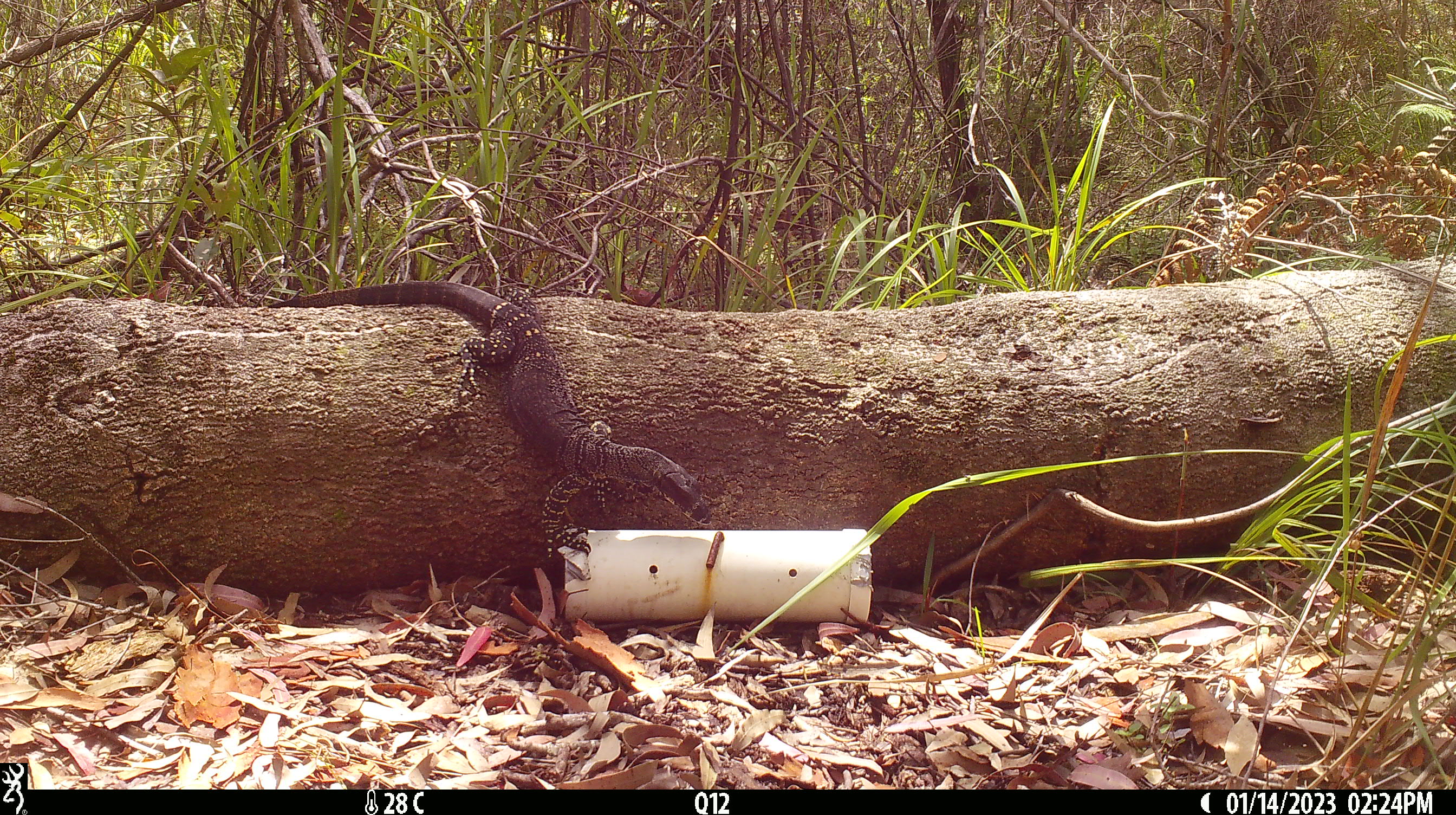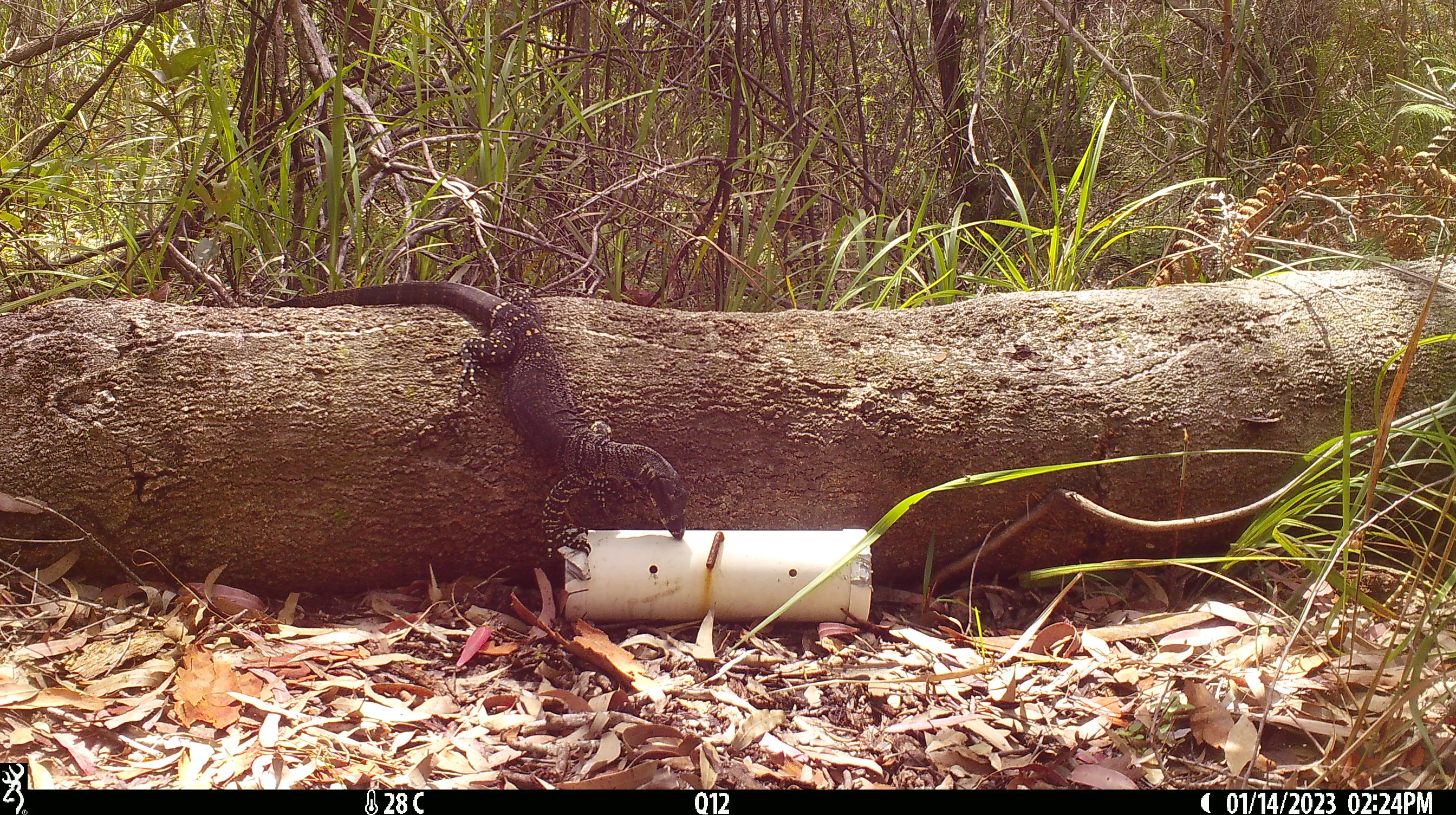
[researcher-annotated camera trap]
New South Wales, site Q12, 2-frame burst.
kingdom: Animalia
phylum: Chordata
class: Reptilia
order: Squamata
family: Varanidae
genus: Varanus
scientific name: Varanus varius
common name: lace monitor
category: goanna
Goanna (lace monitor) (Varanus varius).